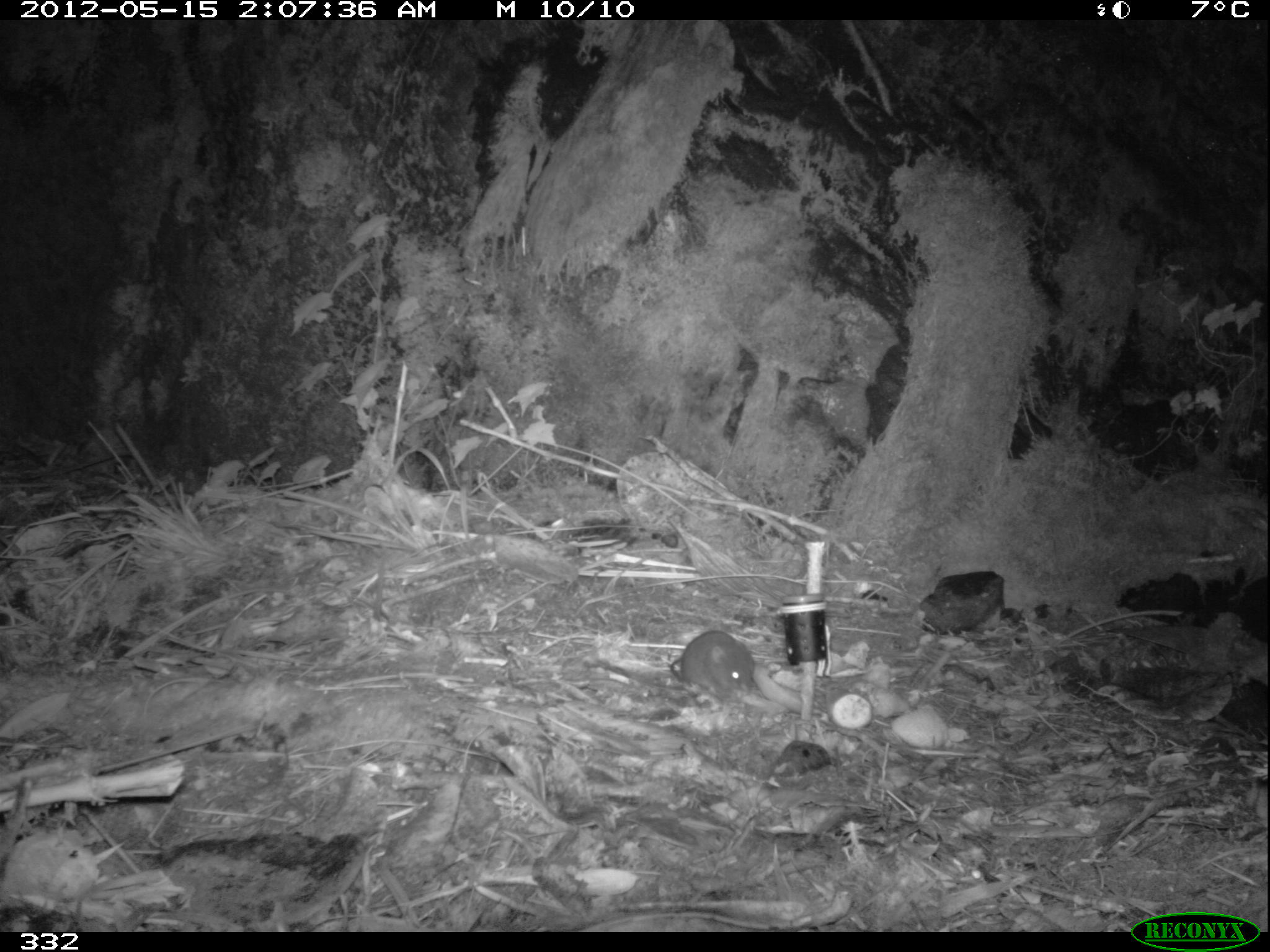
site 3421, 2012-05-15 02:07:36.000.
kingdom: Animalia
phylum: Chordata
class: Mammalia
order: Rodentia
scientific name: Rodentia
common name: rodents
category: unknown rodent